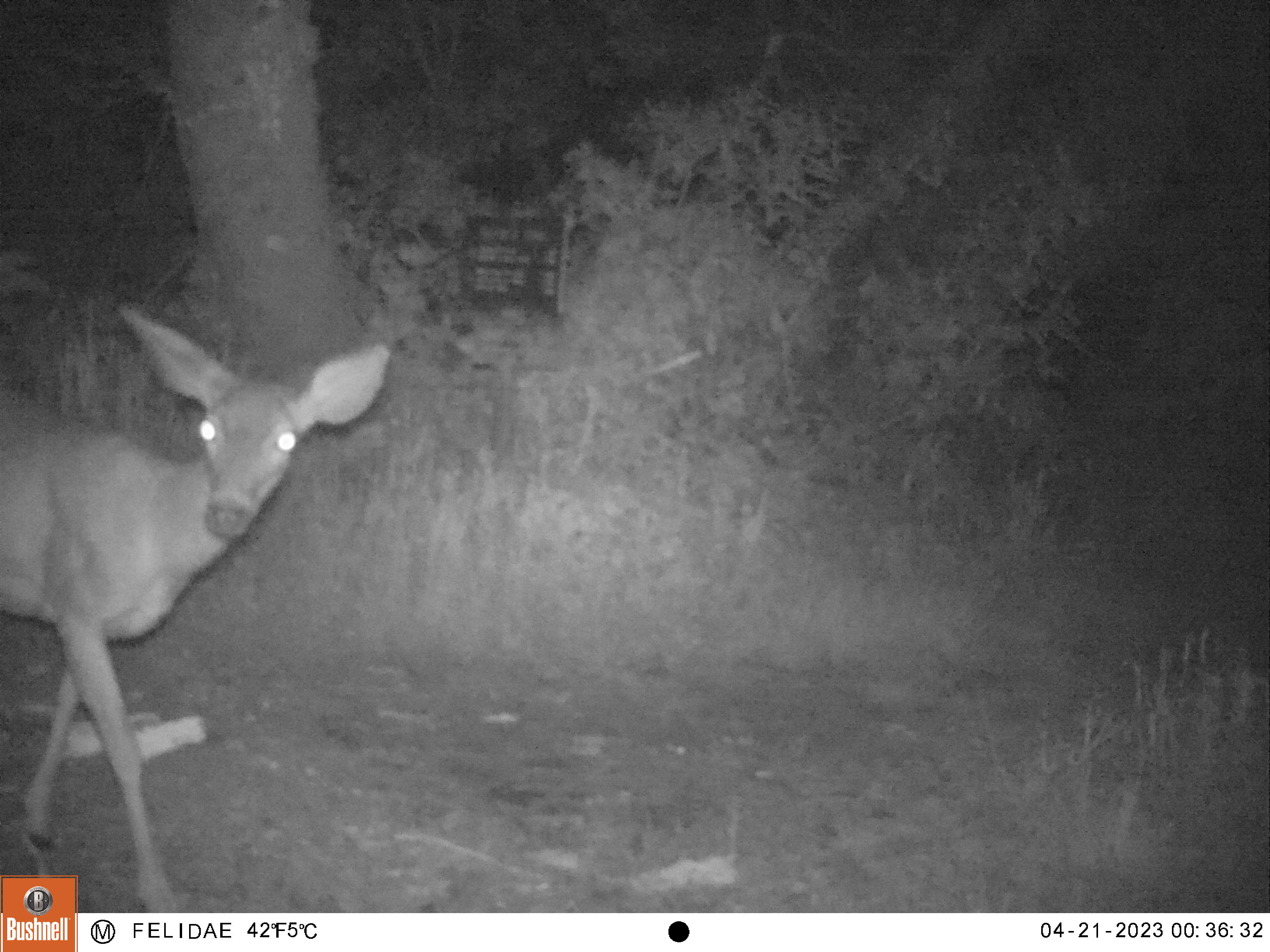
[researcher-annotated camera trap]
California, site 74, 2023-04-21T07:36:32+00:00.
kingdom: Animalia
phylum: Chordata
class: Mammalia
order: Artiodactyla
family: Cervidae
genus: Odocoileus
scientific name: Odocoileus hemionus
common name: mule deer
Mule deer (Odocoileus hemionus).